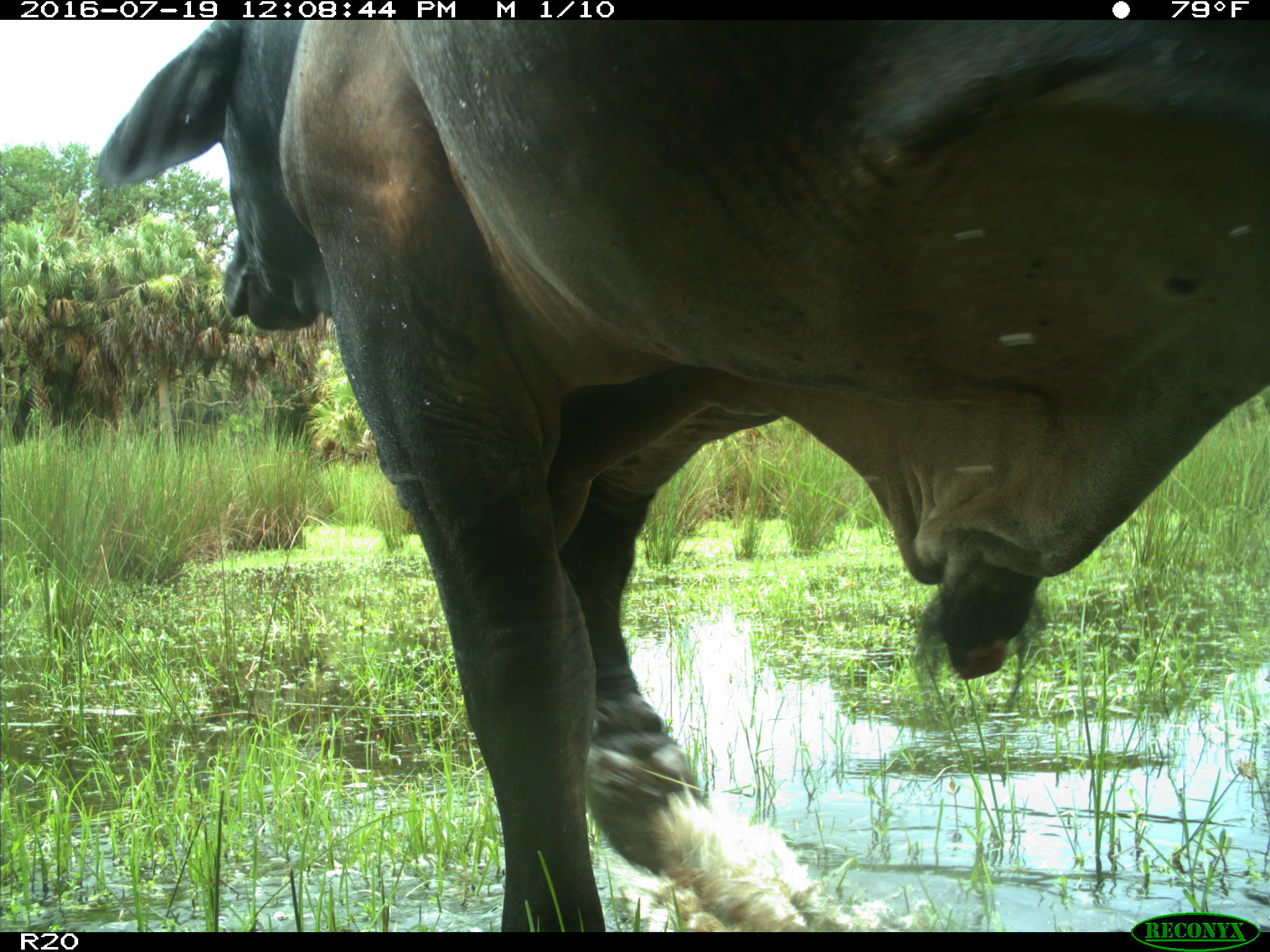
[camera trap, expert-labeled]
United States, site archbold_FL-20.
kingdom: Animalia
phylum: Chordata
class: Mammalia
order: Artiodactyla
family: Bovidae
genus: Bos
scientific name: Bos taurus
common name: domestic cow